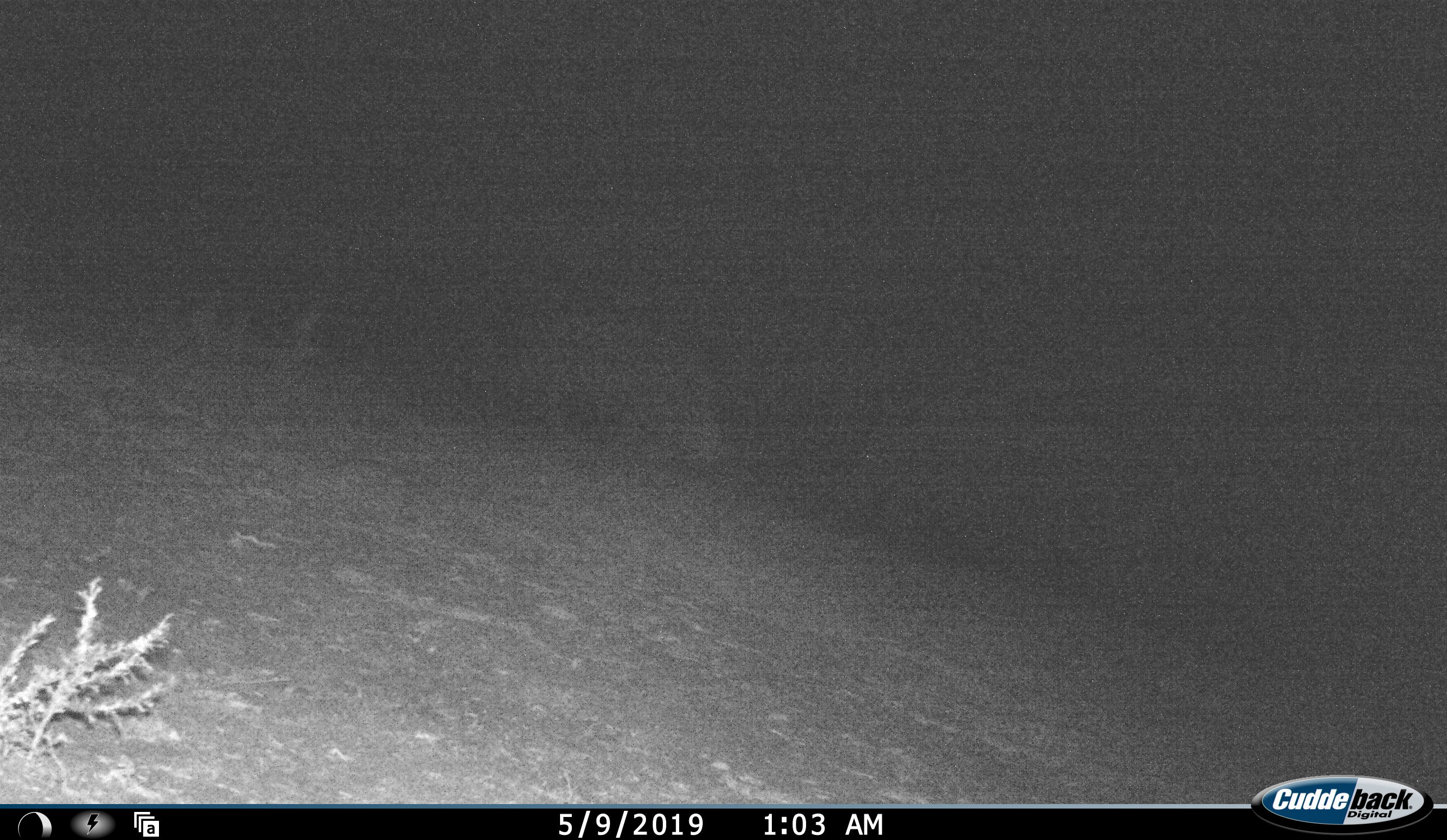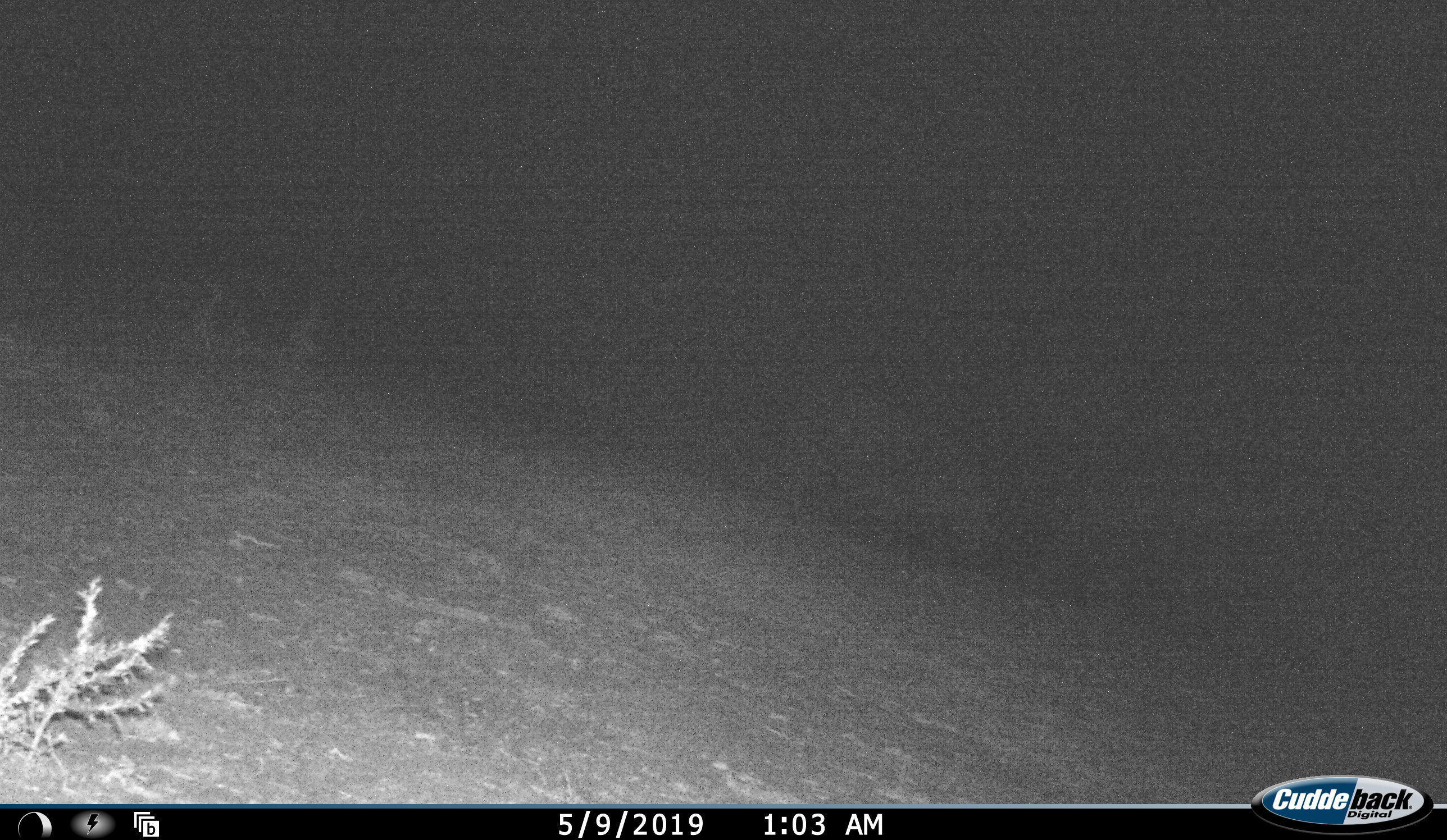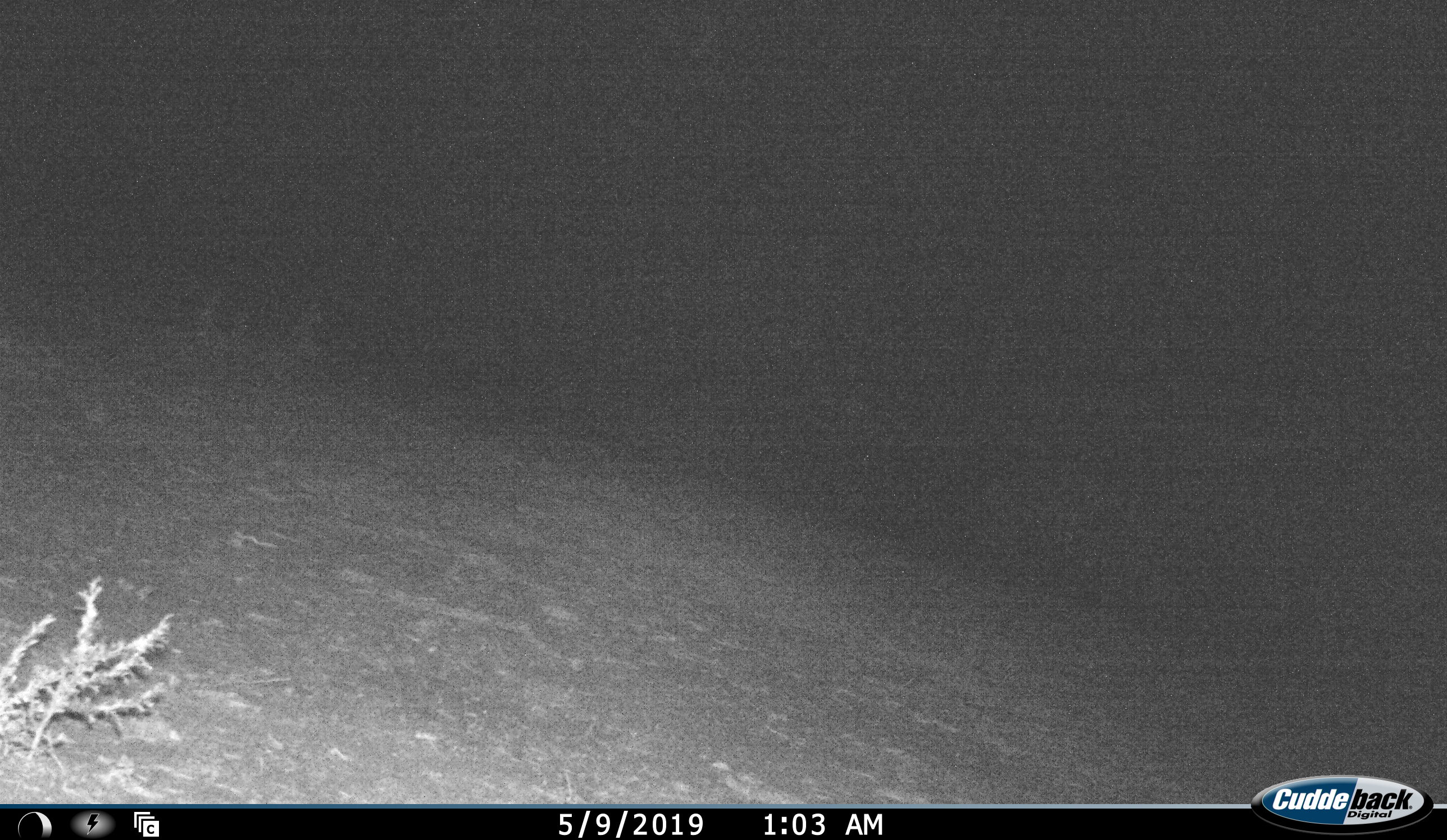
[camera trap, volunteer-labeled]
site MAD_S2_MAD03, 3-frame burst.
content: unidentified animal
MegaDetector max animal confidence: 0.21